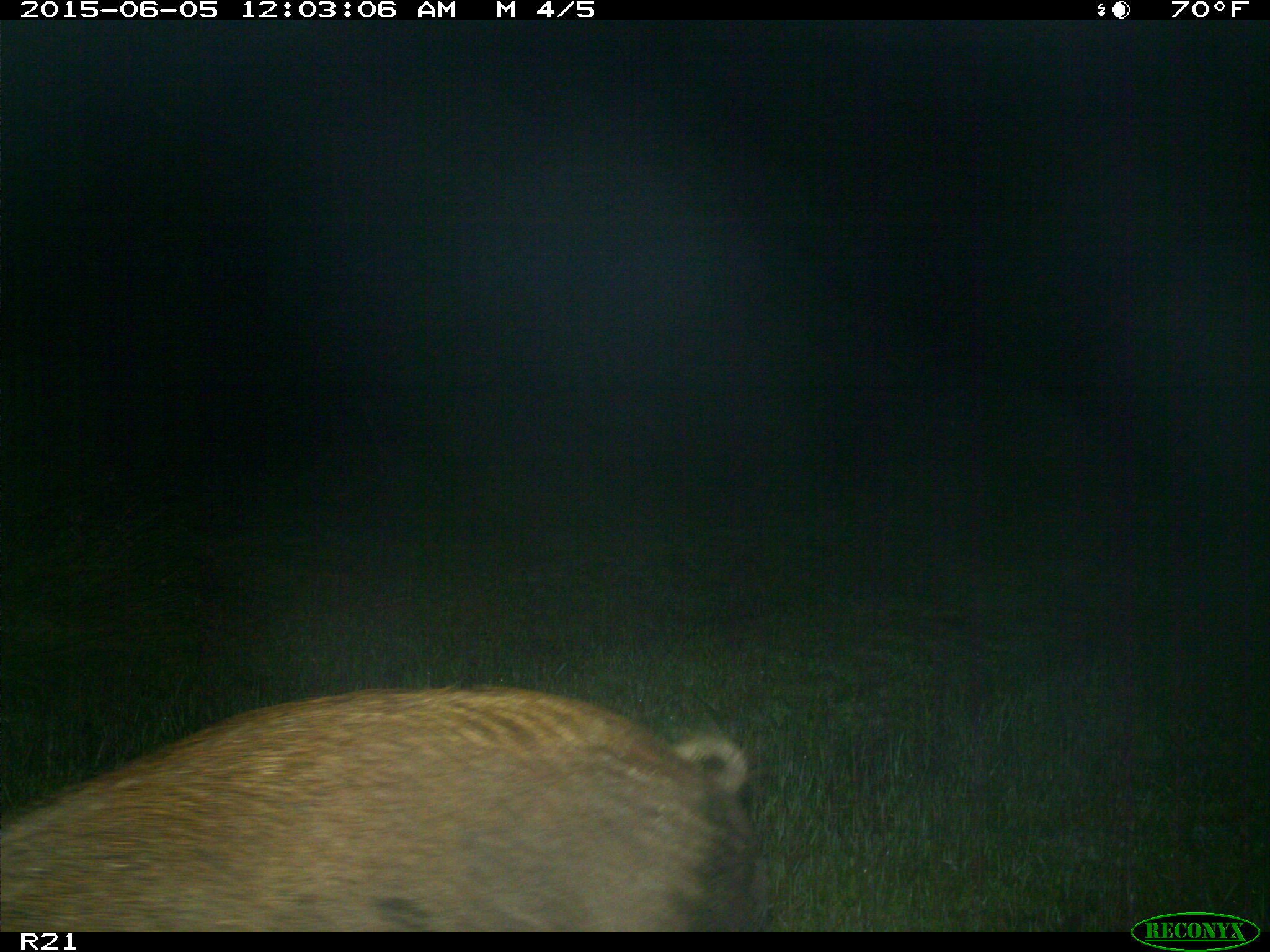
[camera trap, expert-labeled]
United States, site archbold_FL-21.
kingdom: Animalia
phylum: Chordata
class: Mammalia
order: Artiodactyla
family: Suidae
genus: Sus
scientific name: Sus scrofa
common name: wild boar